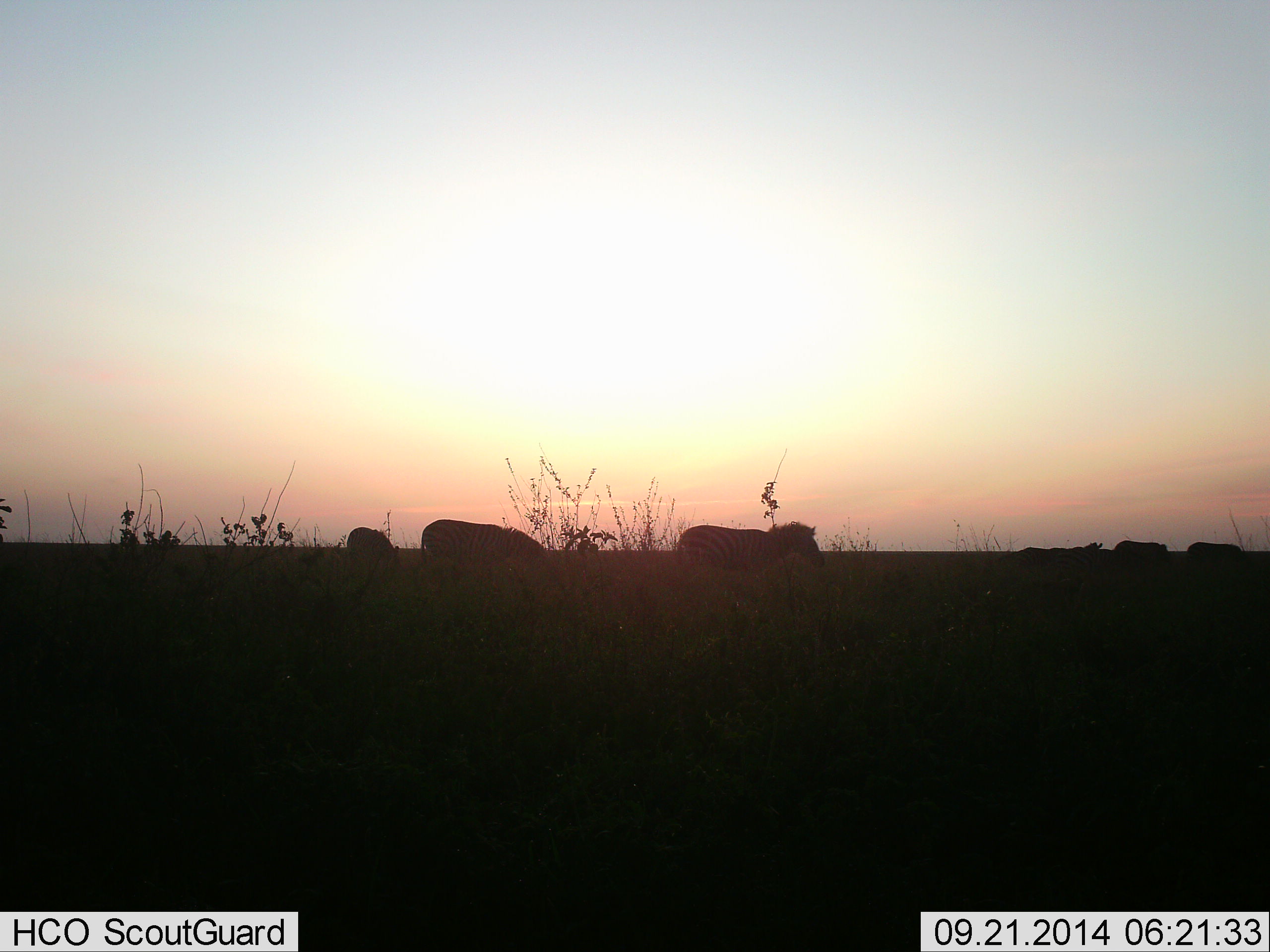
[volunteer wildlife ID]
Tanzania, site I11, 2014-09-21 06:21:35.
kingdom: Animalia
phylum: Chordata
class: Mammalia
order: Perissodactyla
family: Equidae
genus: Equus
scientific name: Equus quagga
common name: plains zebra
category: zebra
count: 6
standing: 50%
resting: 0%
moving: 40%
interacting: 0%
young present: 0%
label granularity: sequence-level